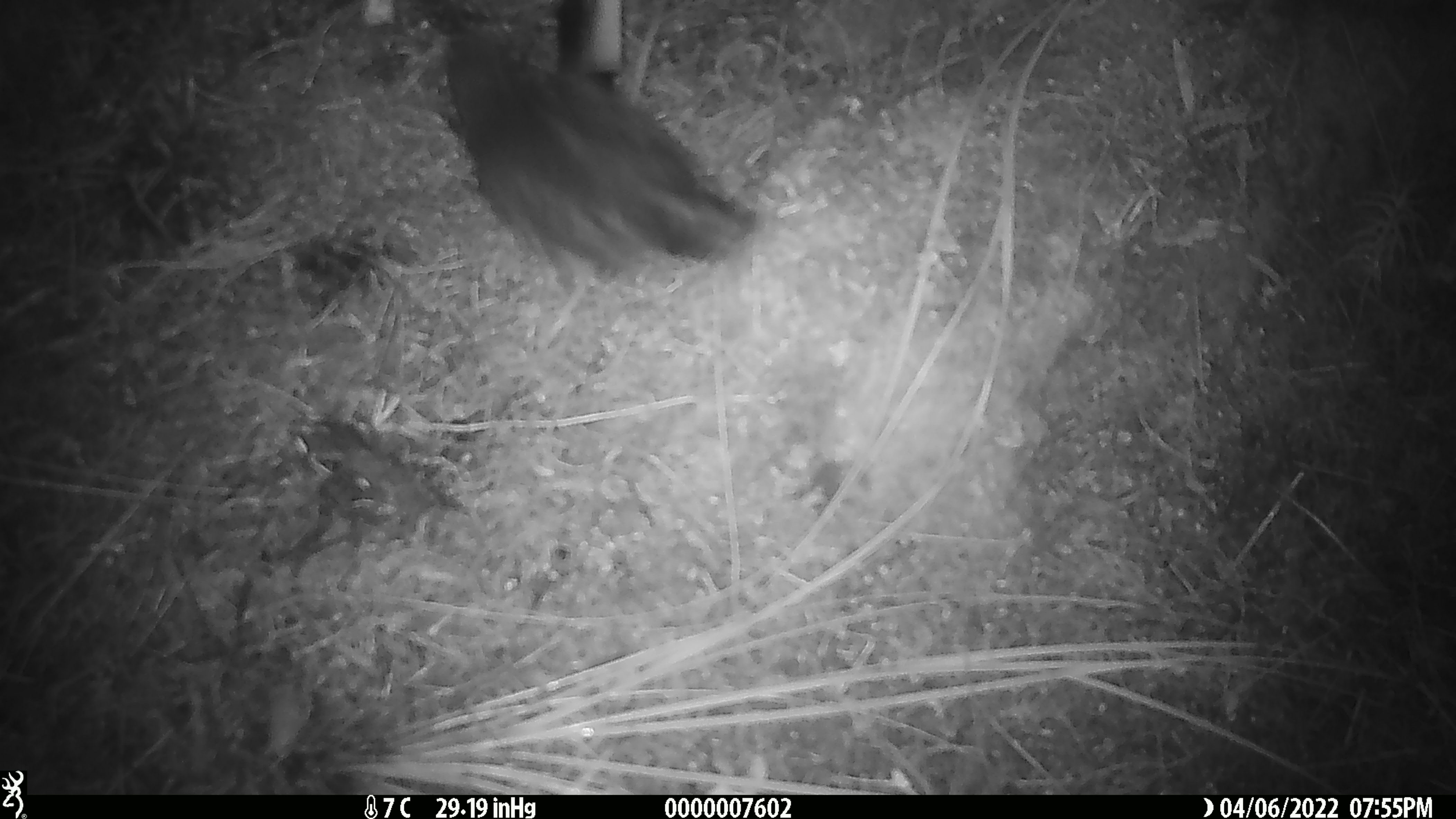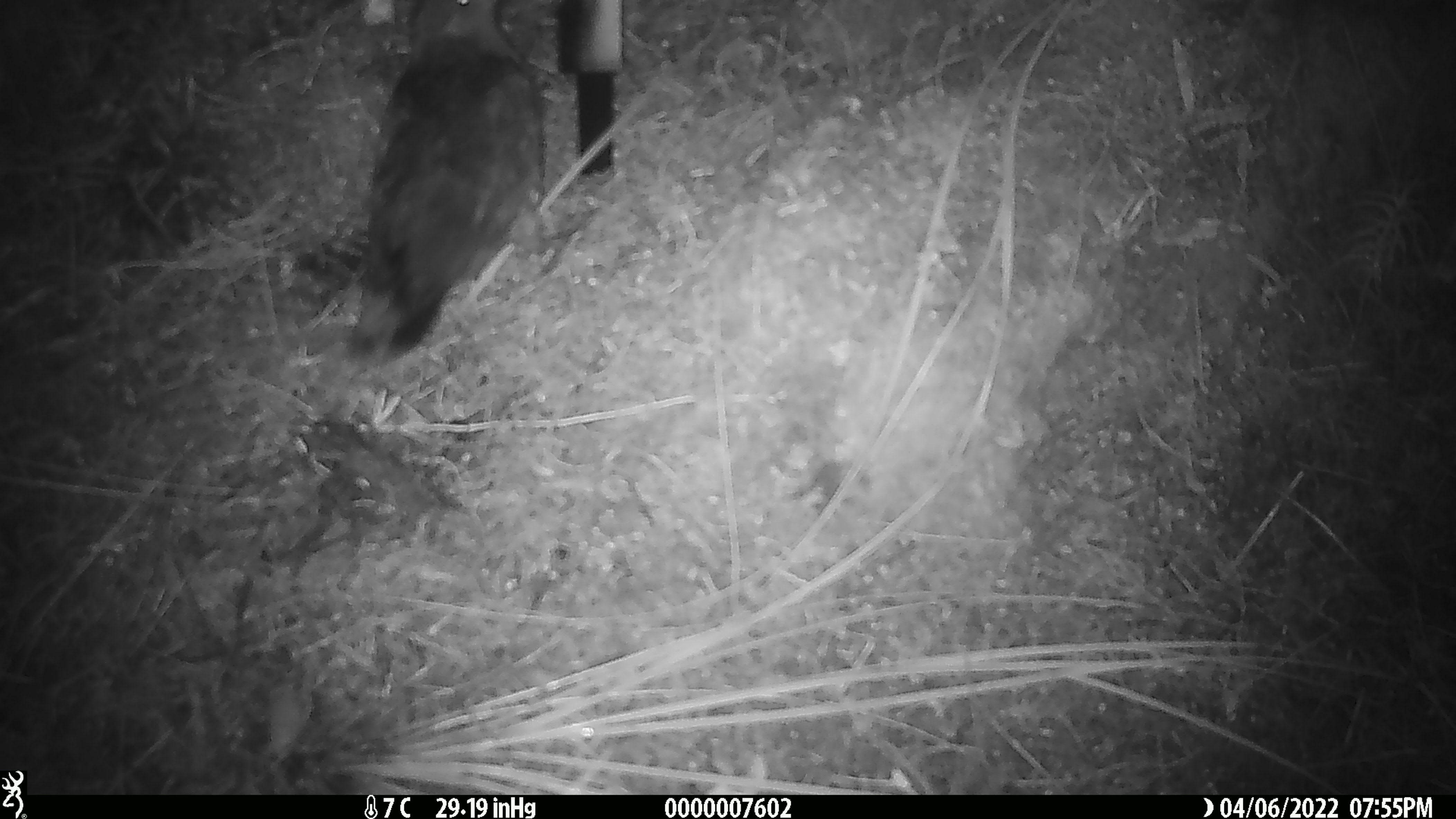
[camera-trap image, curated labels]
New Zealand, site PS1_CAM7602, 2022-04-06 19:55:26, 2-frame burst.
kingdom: Animalia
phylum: Chordata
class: Aves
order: Psittaciformes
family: Strigopidae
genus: Nestor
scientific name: Nestor notabilis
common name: kea